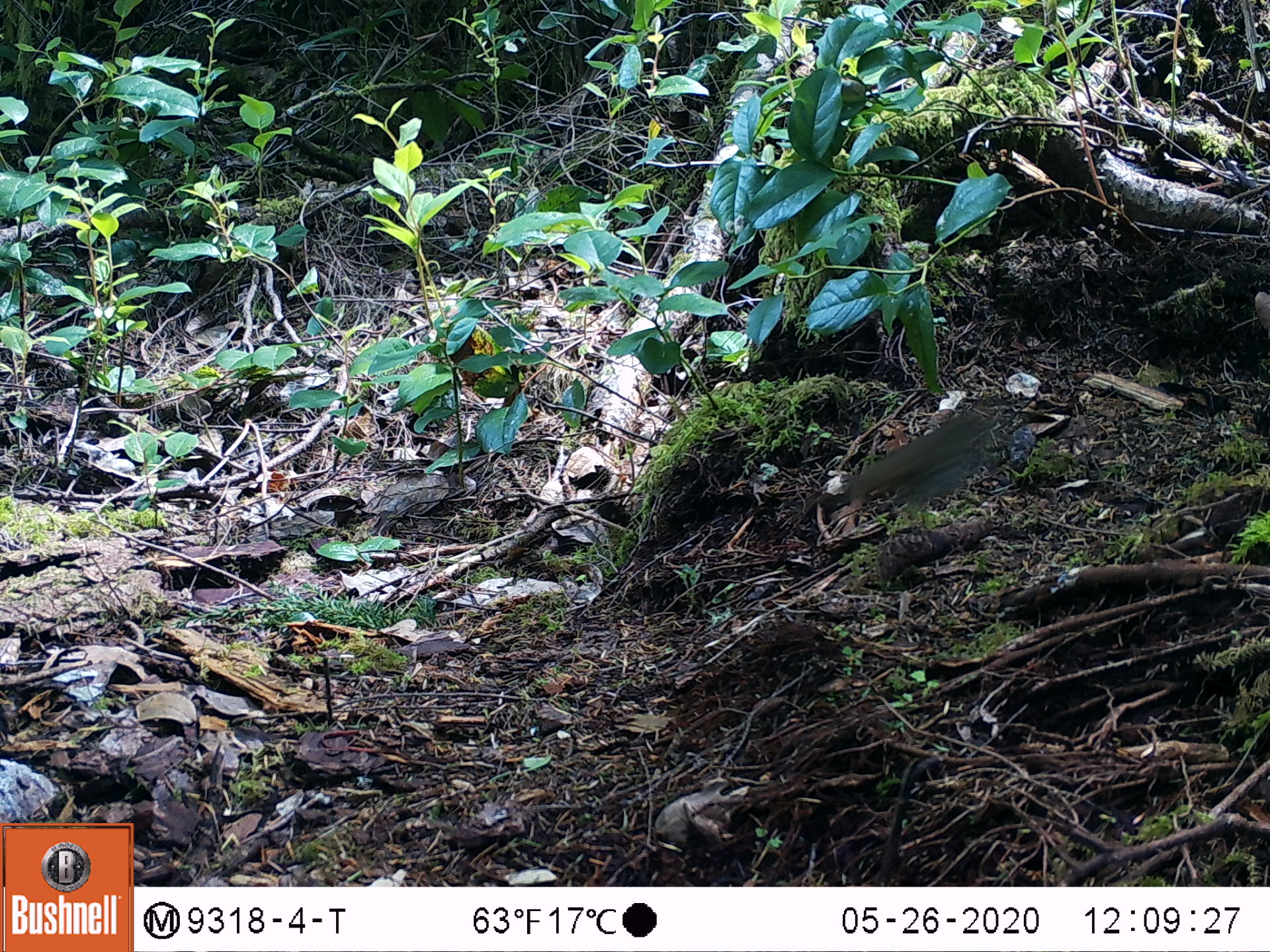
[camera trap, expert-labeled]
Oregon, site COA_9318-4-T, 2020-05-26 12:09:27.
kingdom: Animalia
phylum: Chordata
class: Aves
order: Passeriformes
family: Turdidae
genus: Catharus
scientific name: Catharus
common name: brown thrushes and nightingale-thrushes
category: catharus species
Catharus species (brown thrushes and nightingale-thrushes) (Catharus).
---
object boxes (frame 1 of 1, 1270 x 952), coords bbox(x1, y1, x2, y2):
catharus species: bbox(829, 407, 1004, 532)